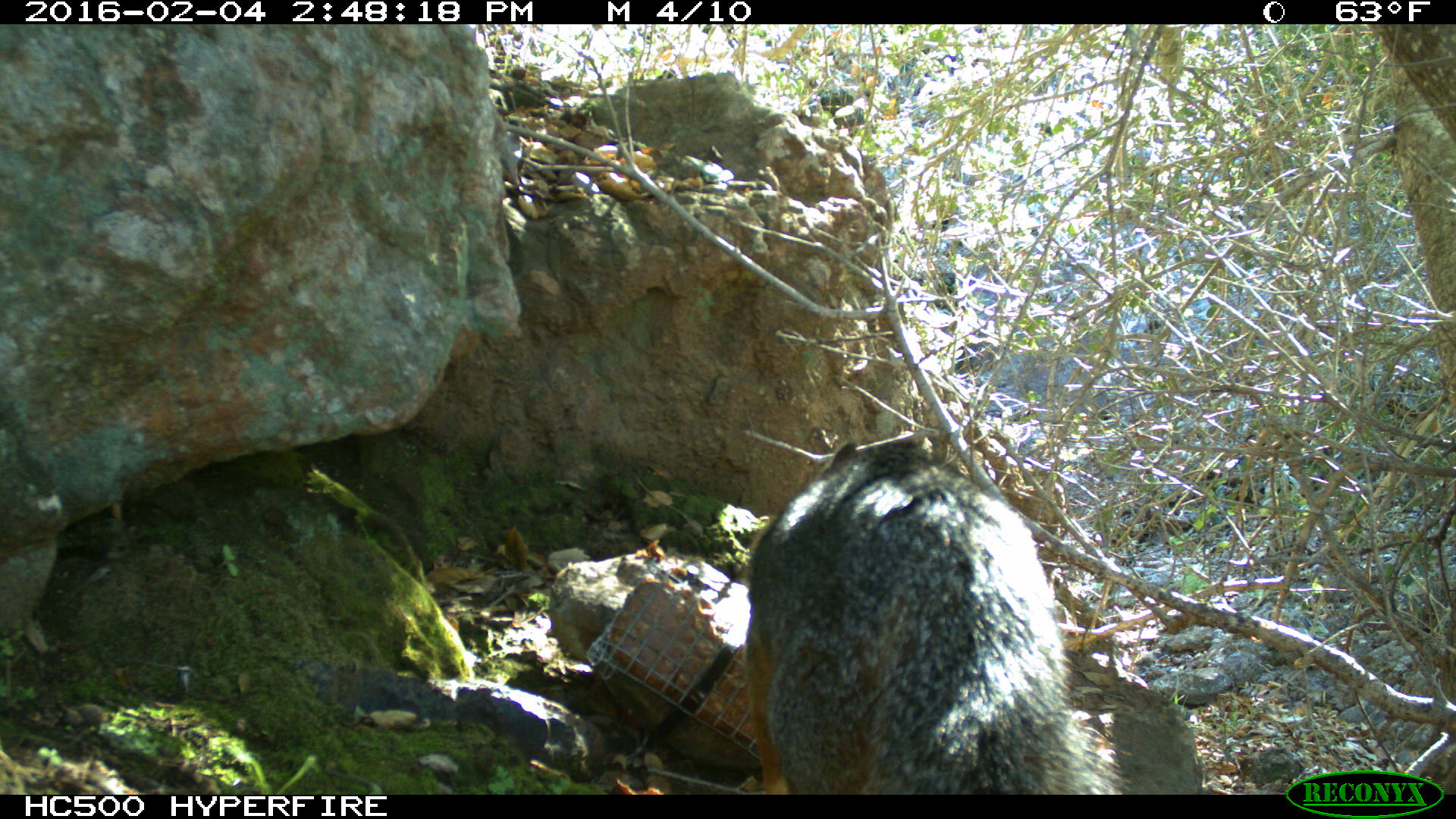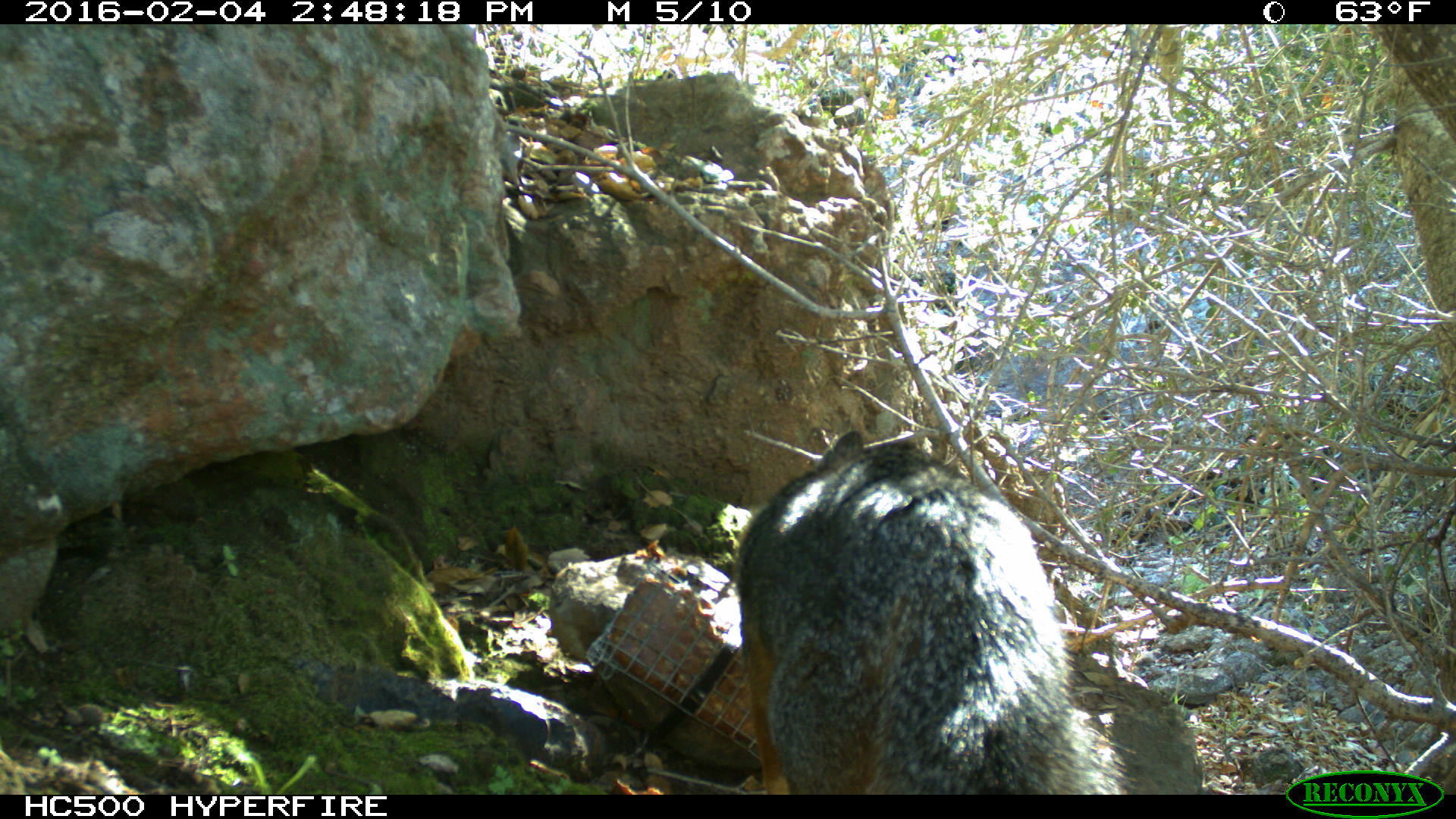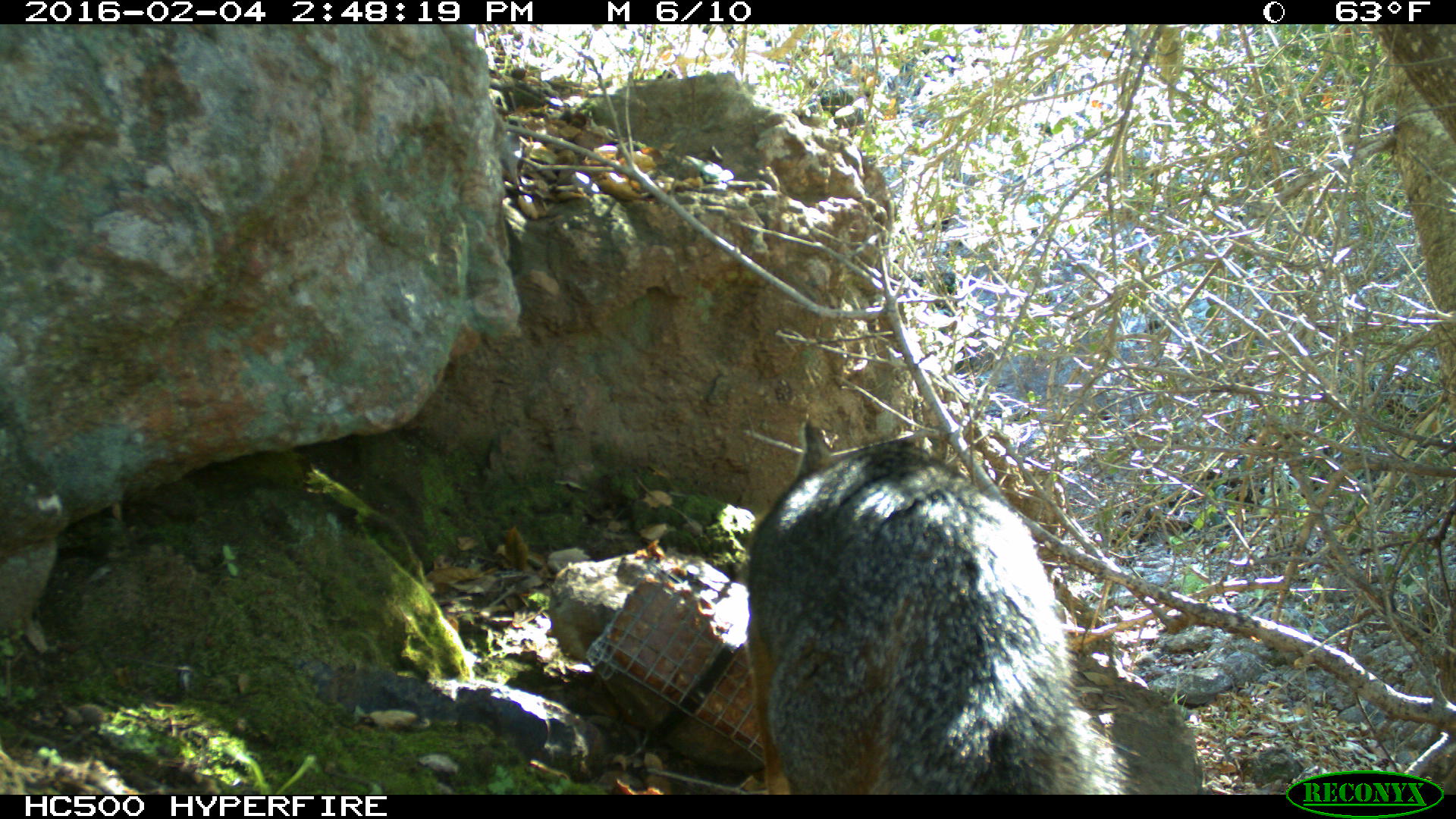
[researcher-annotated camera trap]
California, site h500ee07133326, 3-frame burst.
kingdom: Animalia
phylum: Chordata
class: Mammalia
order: Carnivora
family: Canidae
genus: Urocyon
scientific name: Urocyon littoralis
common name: island fox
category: fox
Fox (island fox) (Urocyon littoralis).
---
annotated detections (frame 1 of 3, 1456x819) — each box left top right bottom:
fox: 742 441 1116 795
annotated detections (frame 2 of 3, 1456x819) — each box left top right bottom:
fox: 731 426 1131 794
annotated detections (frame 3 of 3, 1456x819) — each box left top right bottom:
fox: 745 416 1138 794